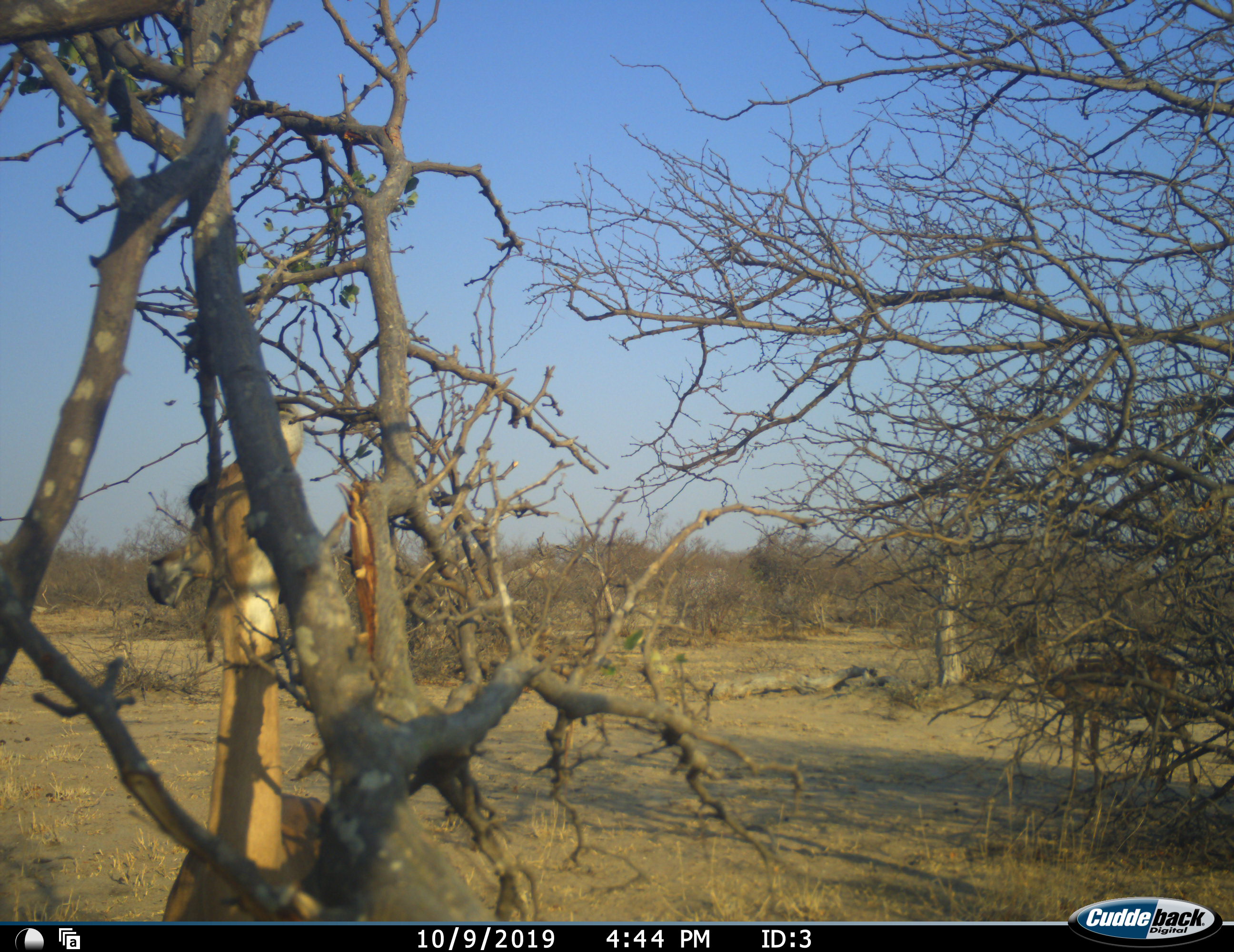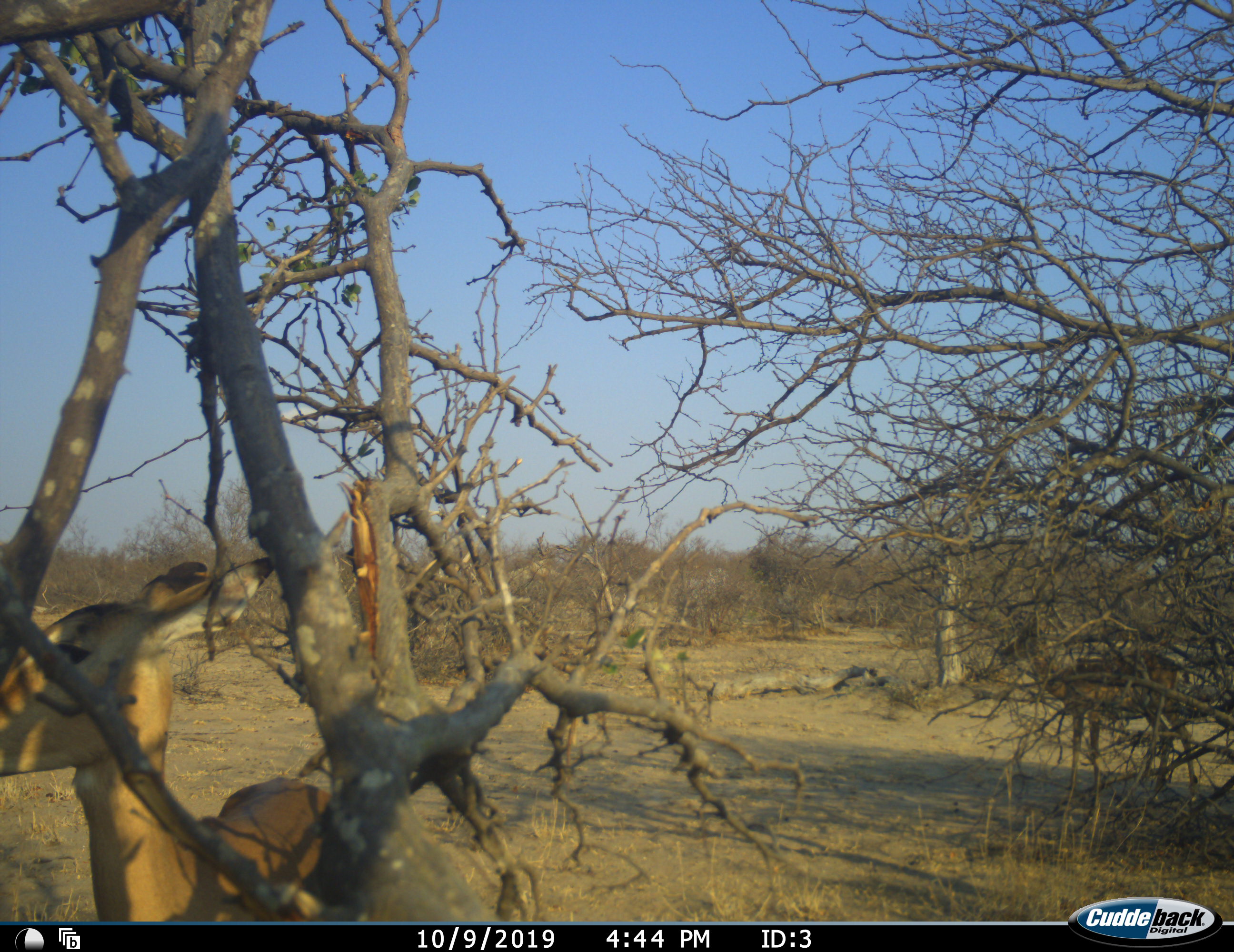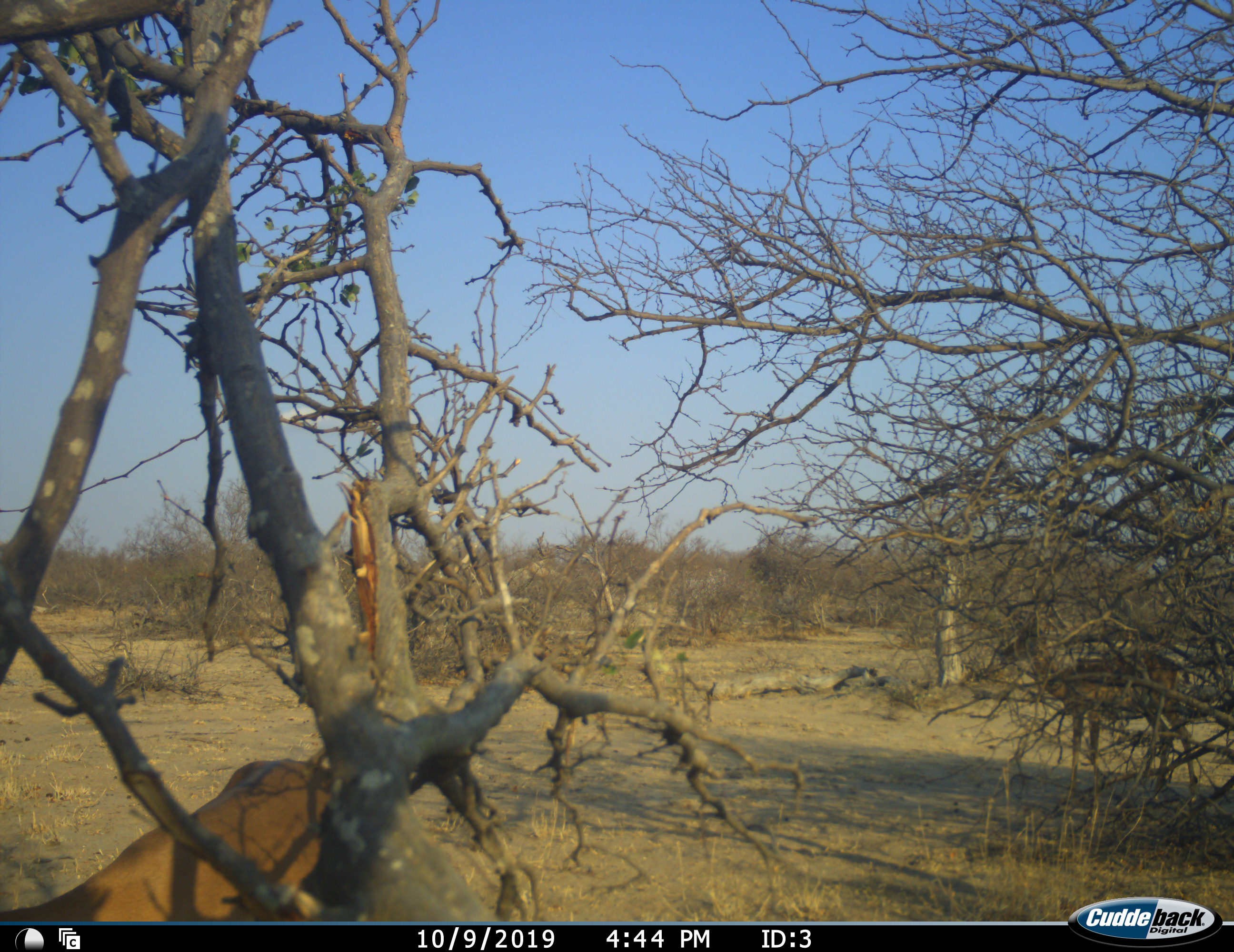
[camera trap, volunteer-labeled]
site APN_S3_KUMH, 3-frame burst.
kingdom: Animalia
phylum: Chordata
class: Mammalia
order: Artiodactyla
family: Bovidae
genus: Aepyceros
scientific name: Aepyceros melampus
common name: impala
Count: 1.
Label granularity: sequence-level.